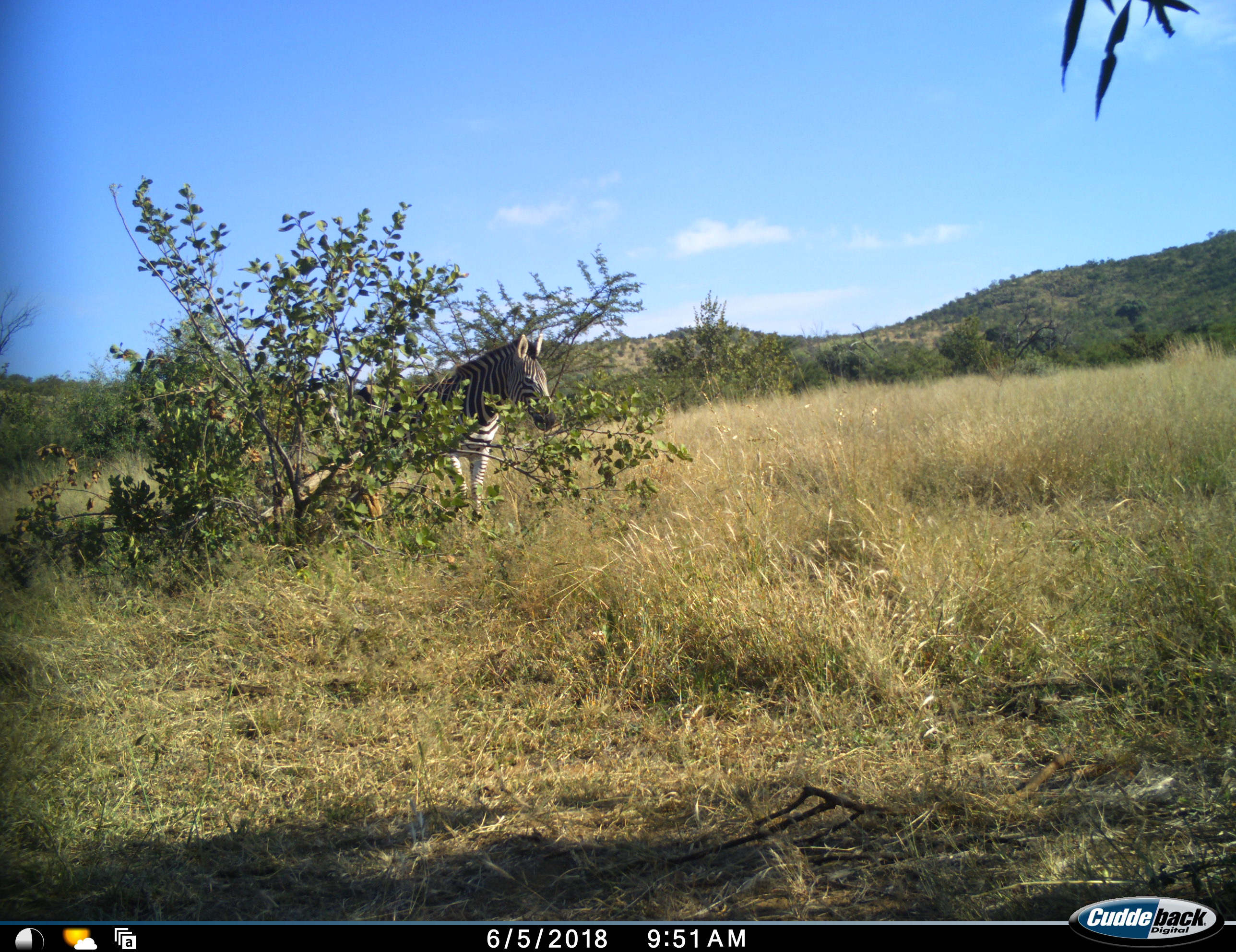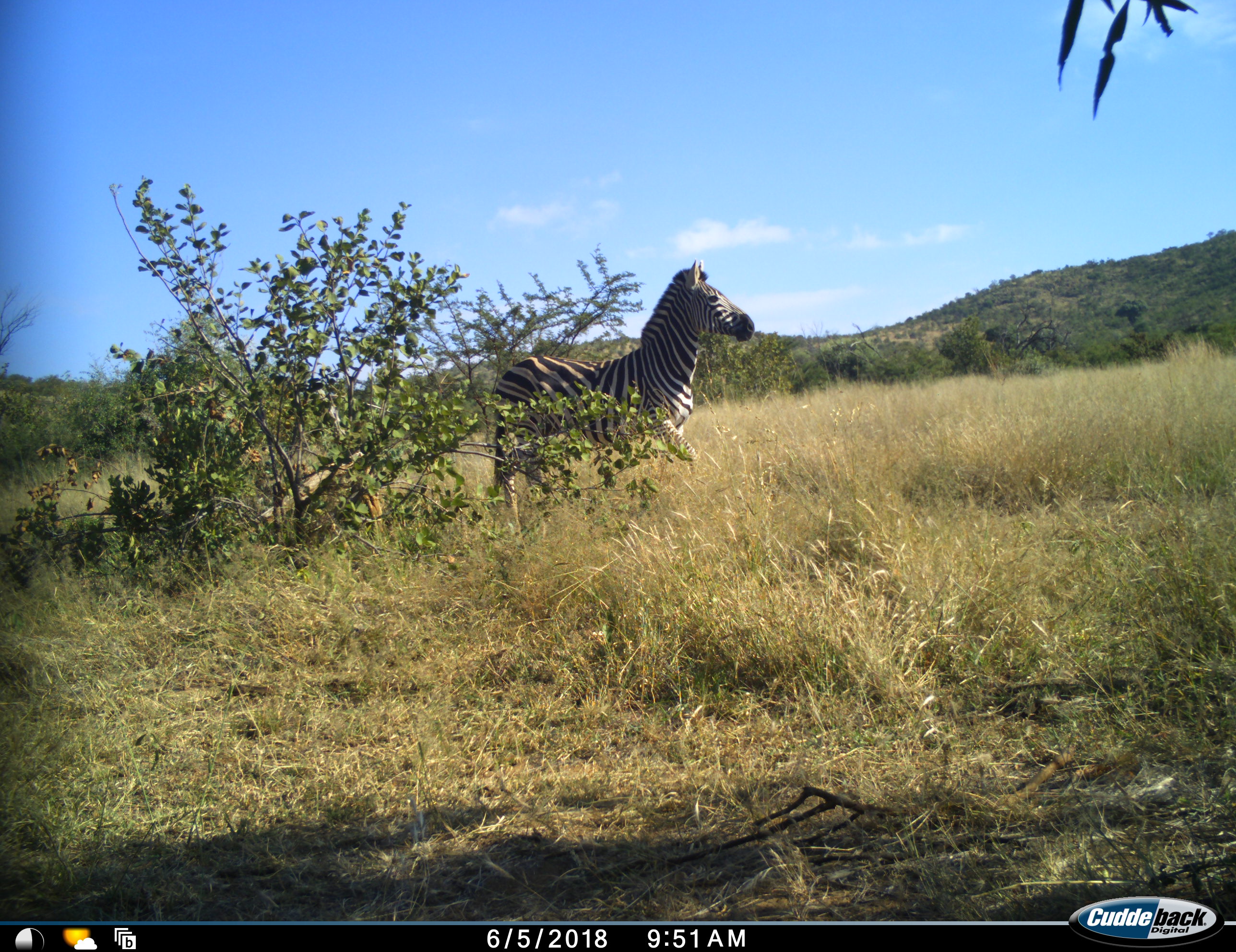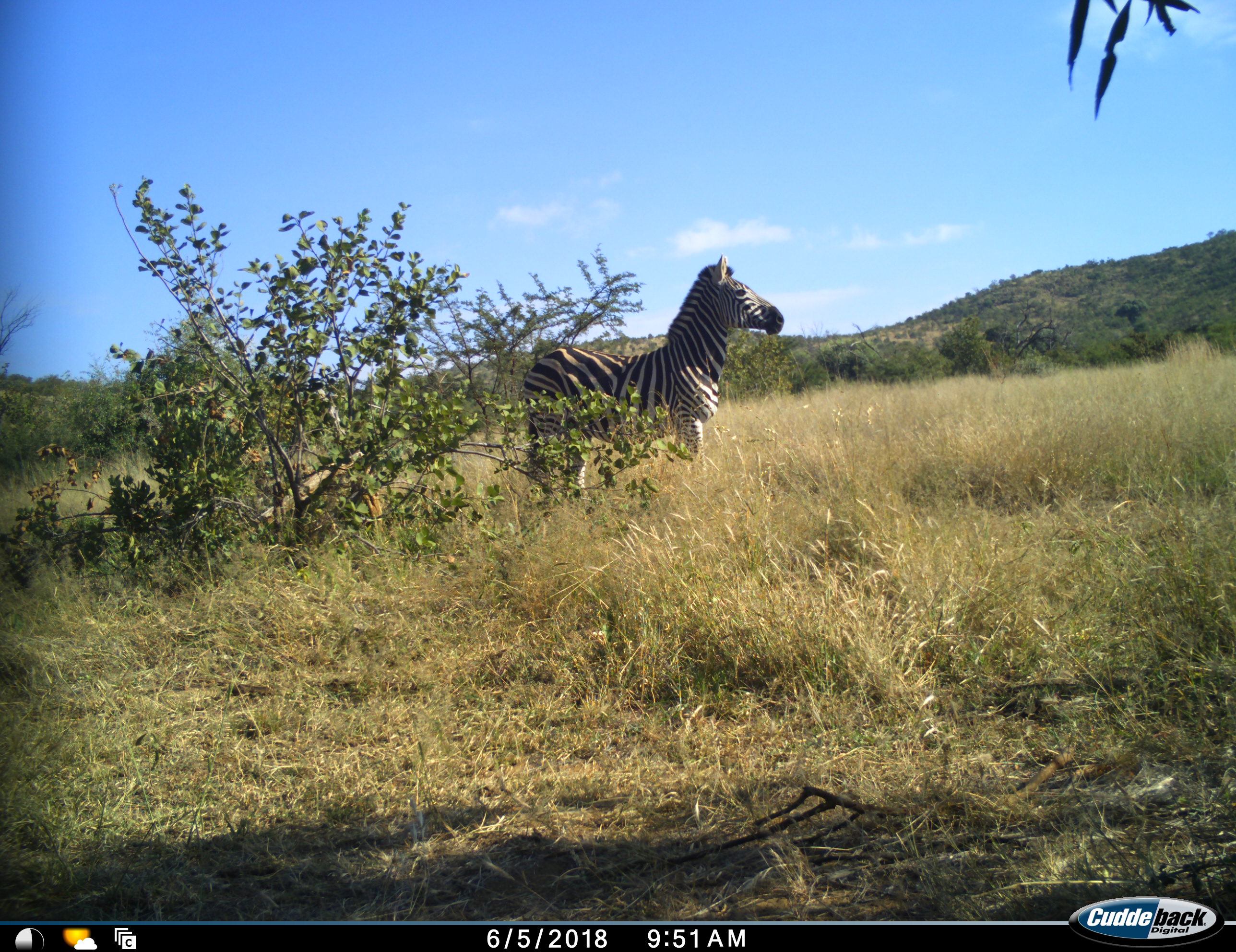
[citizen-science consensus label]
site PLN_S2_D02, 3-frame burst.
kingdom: Animalia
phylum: Chordata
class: Mammalia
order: Perissodactyla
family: Equidae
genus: Equus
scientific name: Equus quagga burchellii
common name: burchell's zebra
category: zebraburchells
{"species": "zebraburchells (burchell's zebra) (Equus quagga burchellii)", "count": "1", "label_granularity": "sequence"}